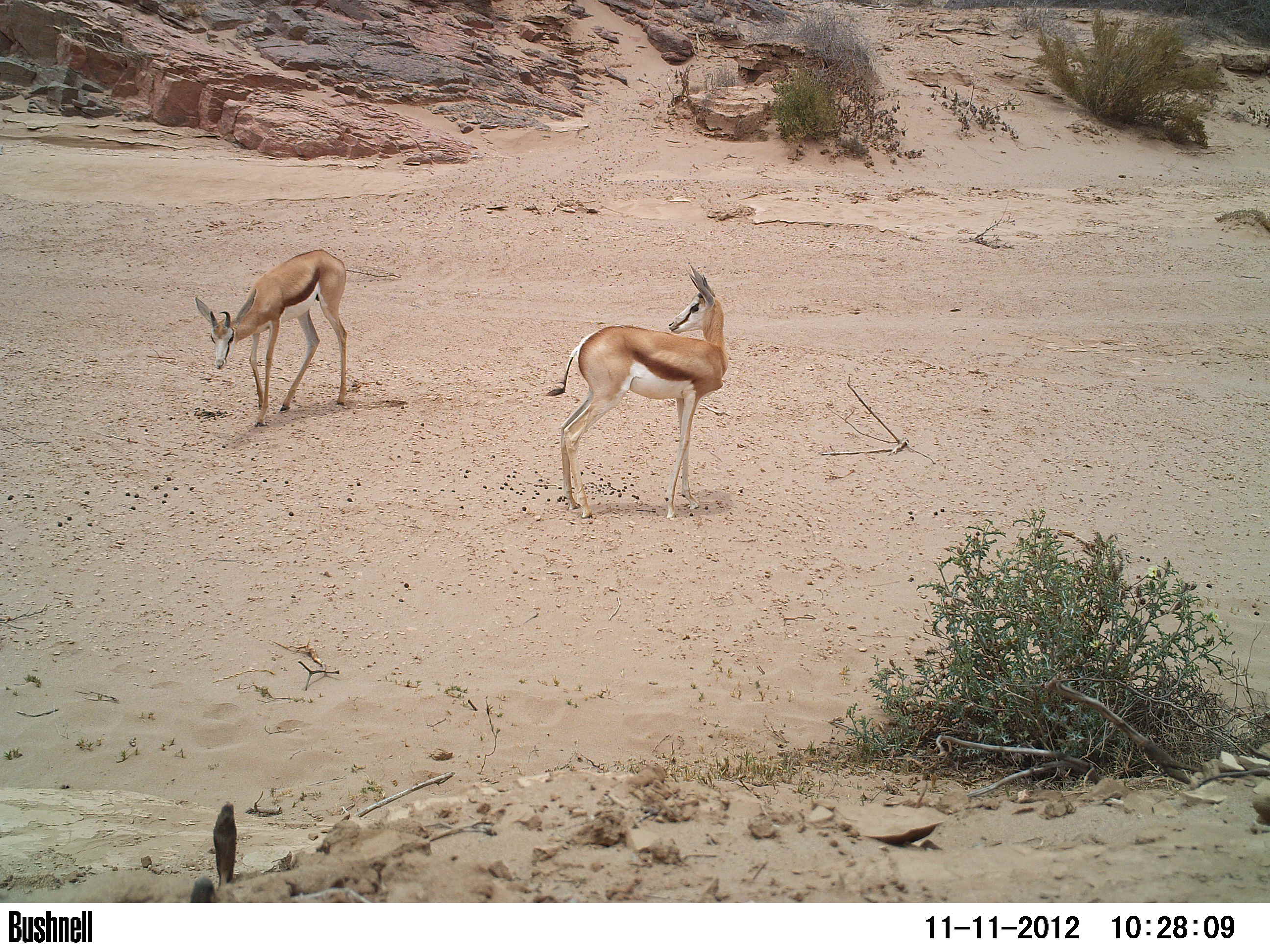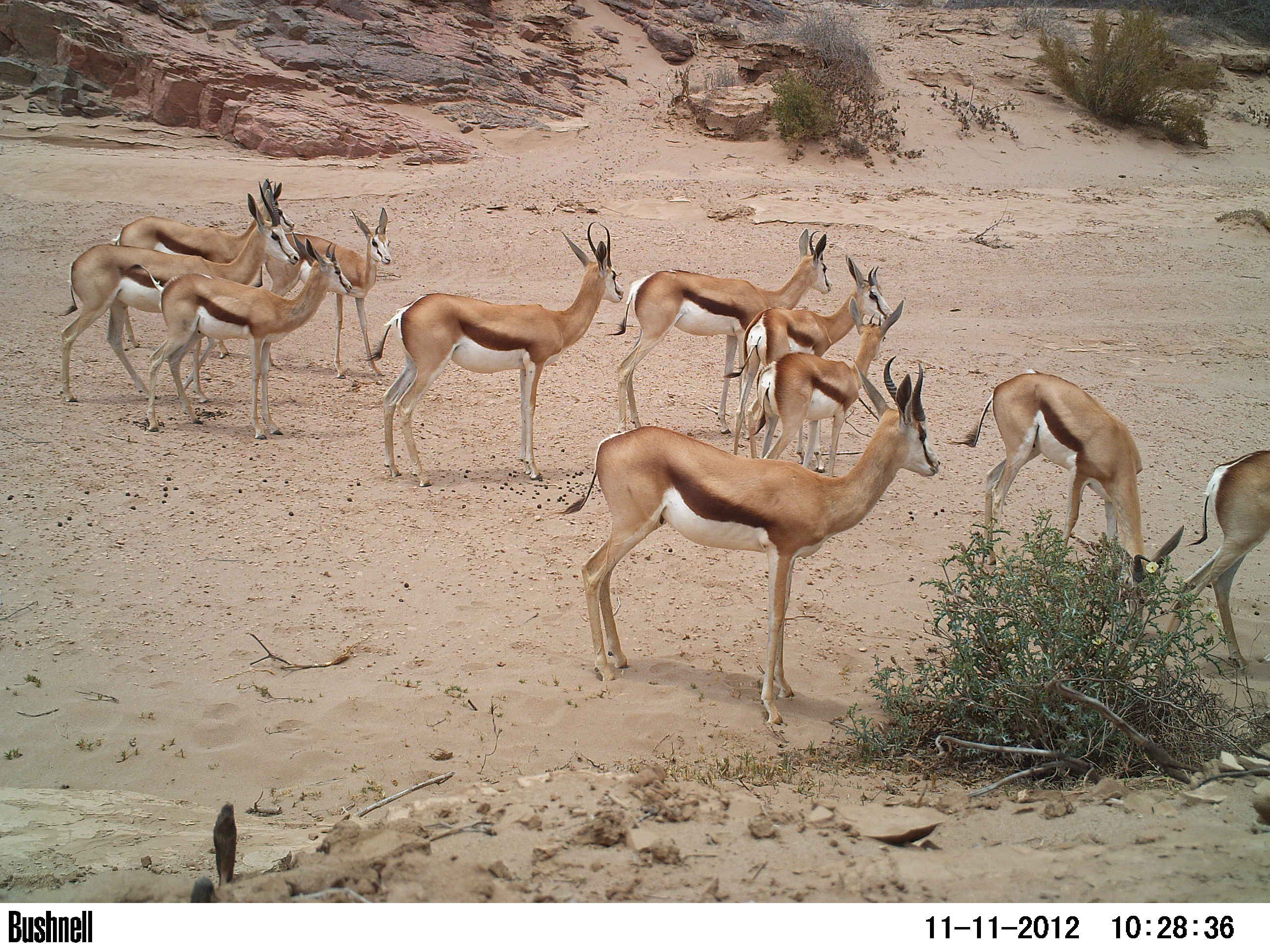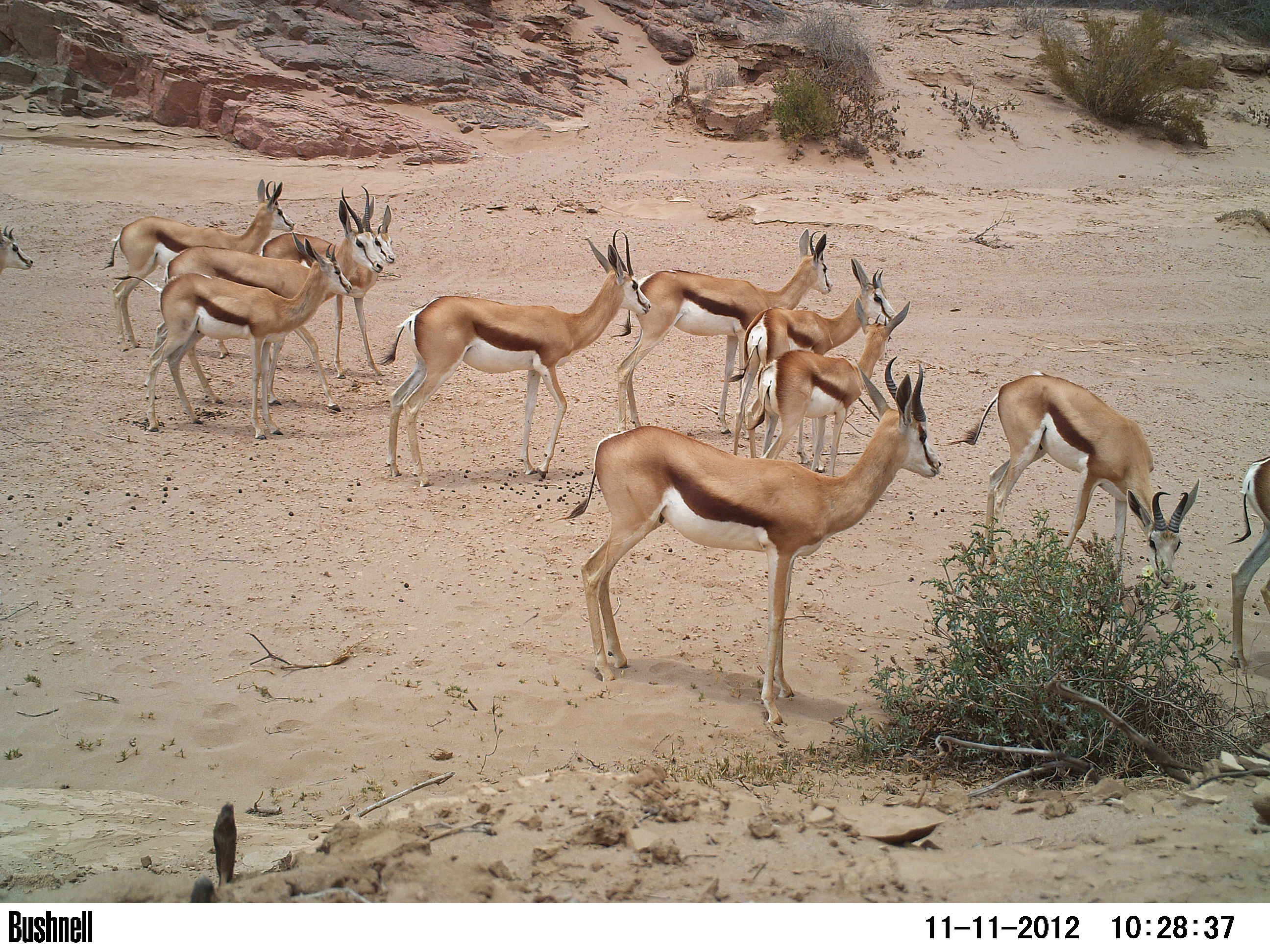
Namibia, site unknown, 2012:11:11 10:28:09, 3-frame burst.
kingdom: Animalia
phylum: Chordata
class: Mammalia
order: Artiodactyla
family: Bovidae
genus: Antidorcas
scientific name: Antidorcas marsupialis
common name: springbok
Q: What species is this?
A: Antidorcas marsupialis (springbok).